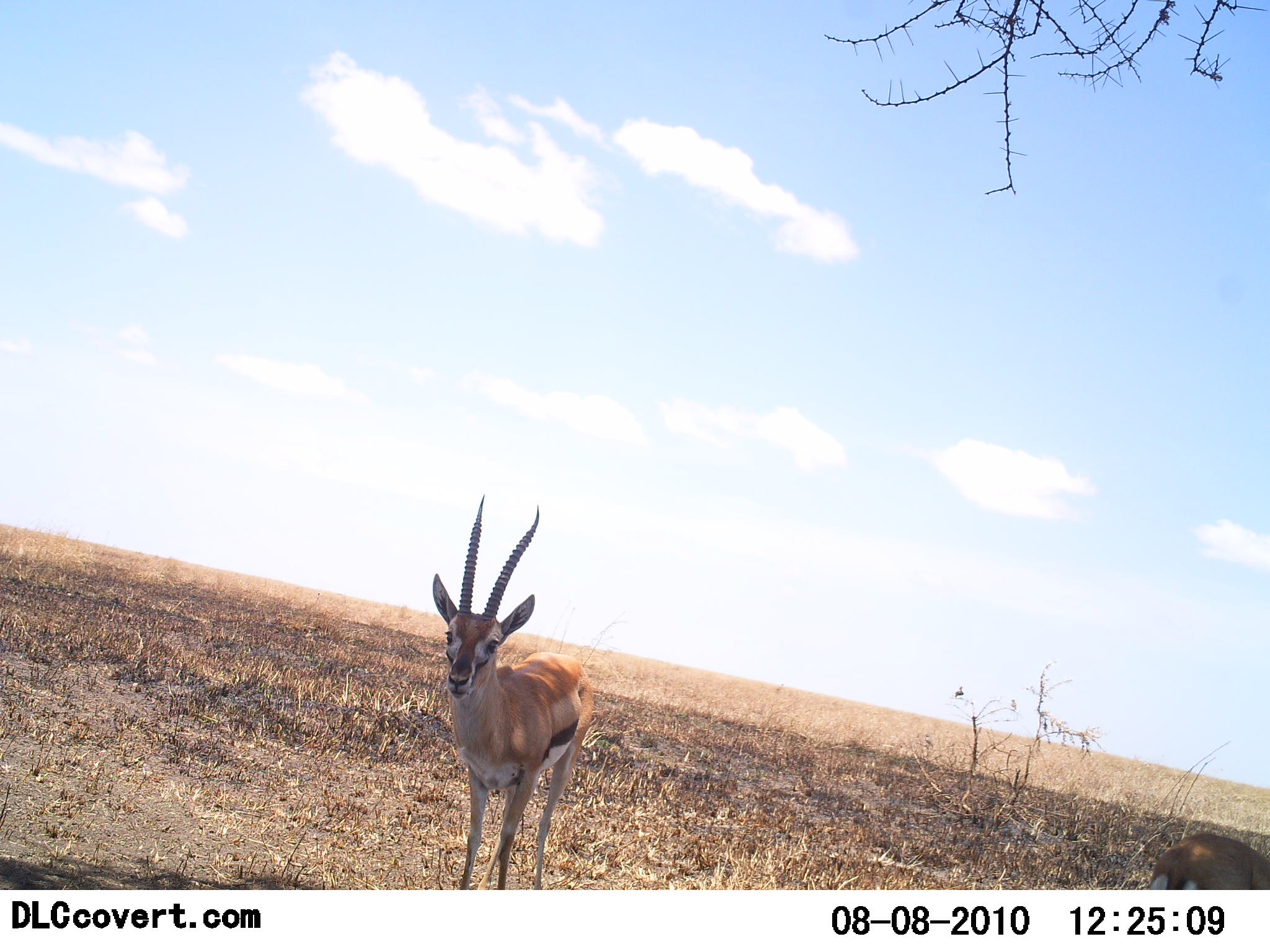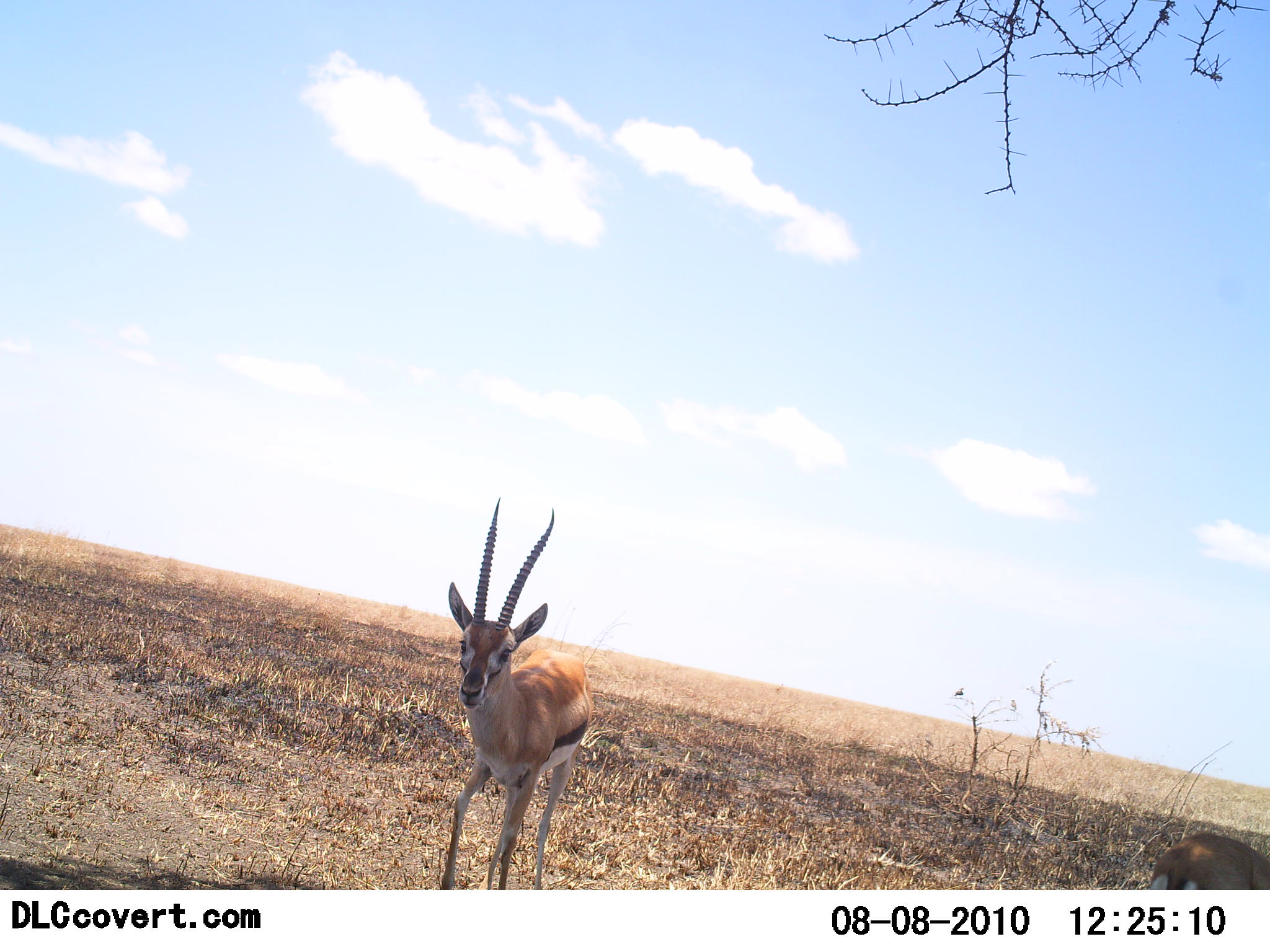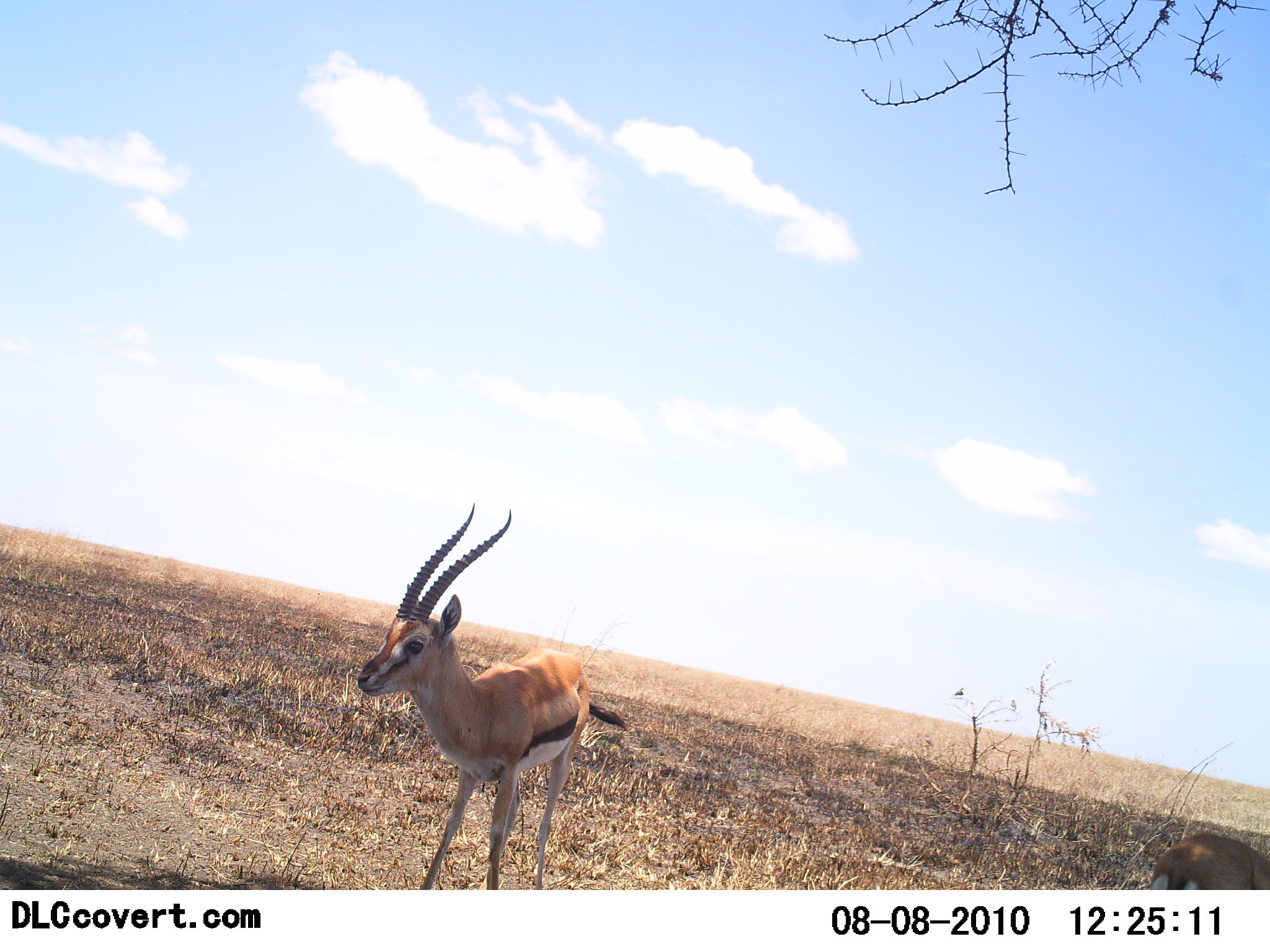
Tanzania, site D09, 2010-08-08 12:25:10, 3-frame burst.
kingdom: Animalia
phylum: Chordata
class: Mammalia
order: Artiodactyla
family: Bovidae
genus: Eudorcas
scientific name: Eudorcas thomsonii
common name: thomson's gazelle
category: gazellethomsons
Gazellethomsons (thomson's gazelle) (Eudorcas thomsonii), count 1. Behavior (volunteer vote fractions): standing 85%, resting 0%, moving 23%, interacting 0%. Young present (vote fraction): 0%. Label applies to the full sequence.